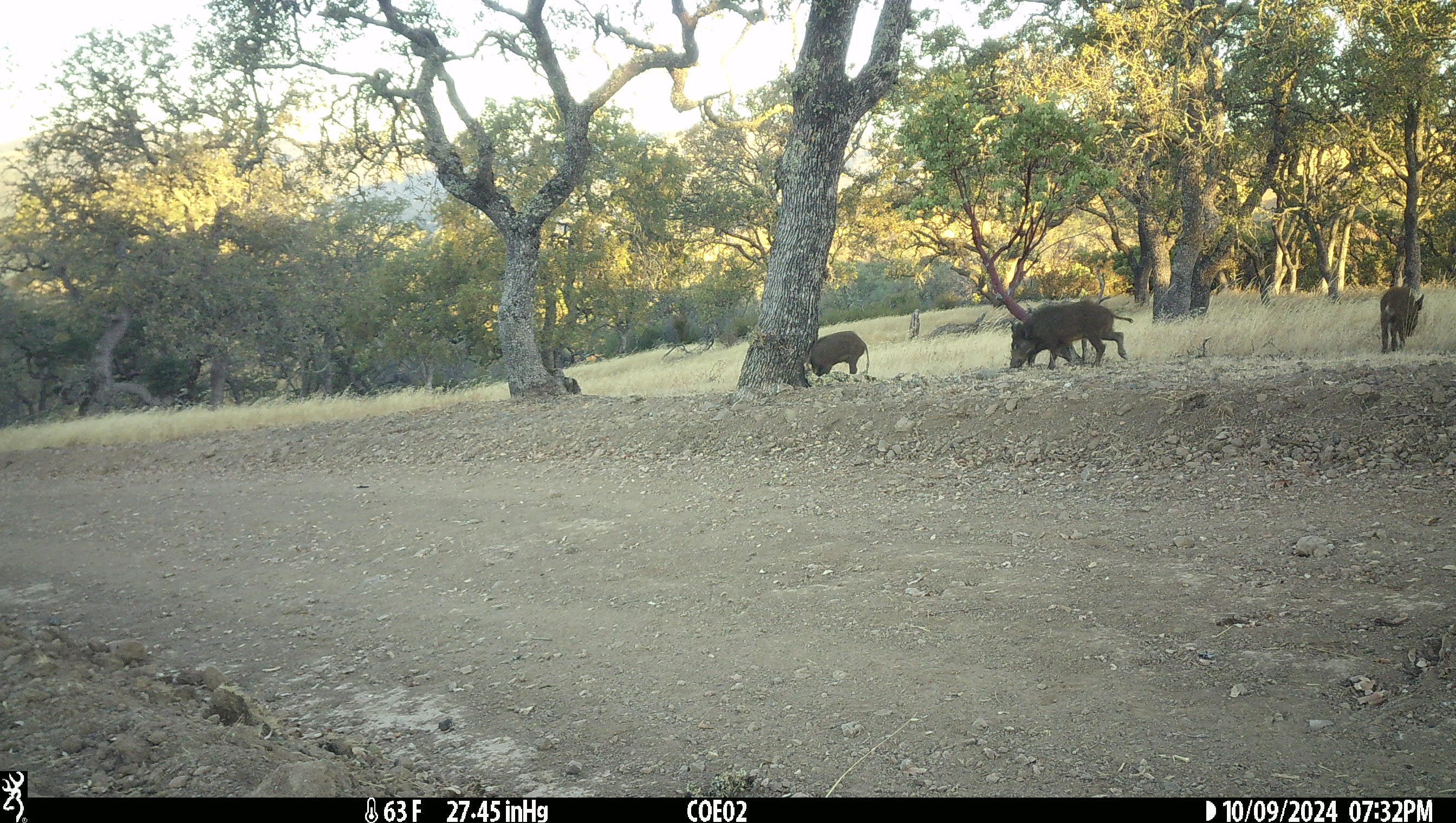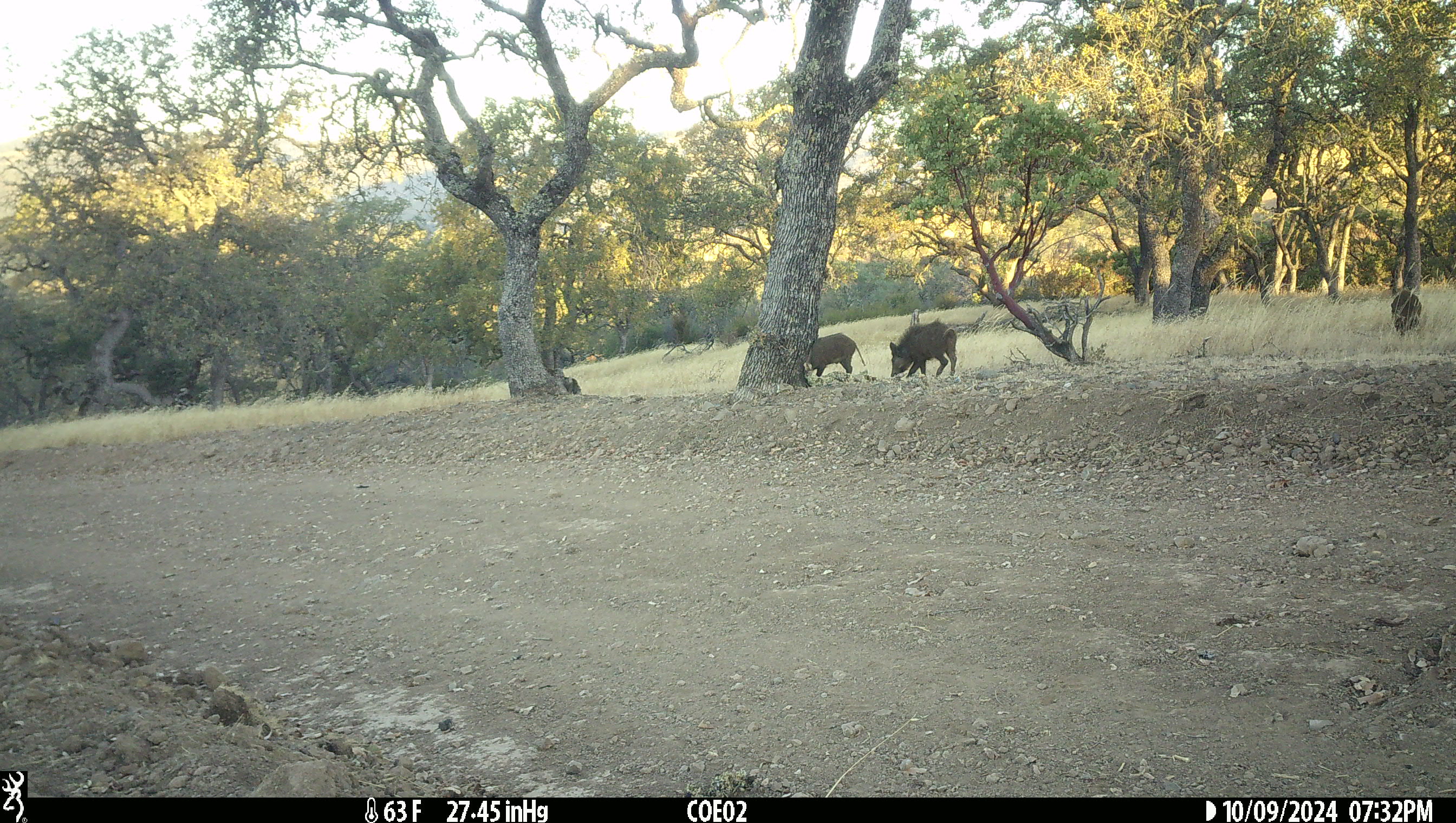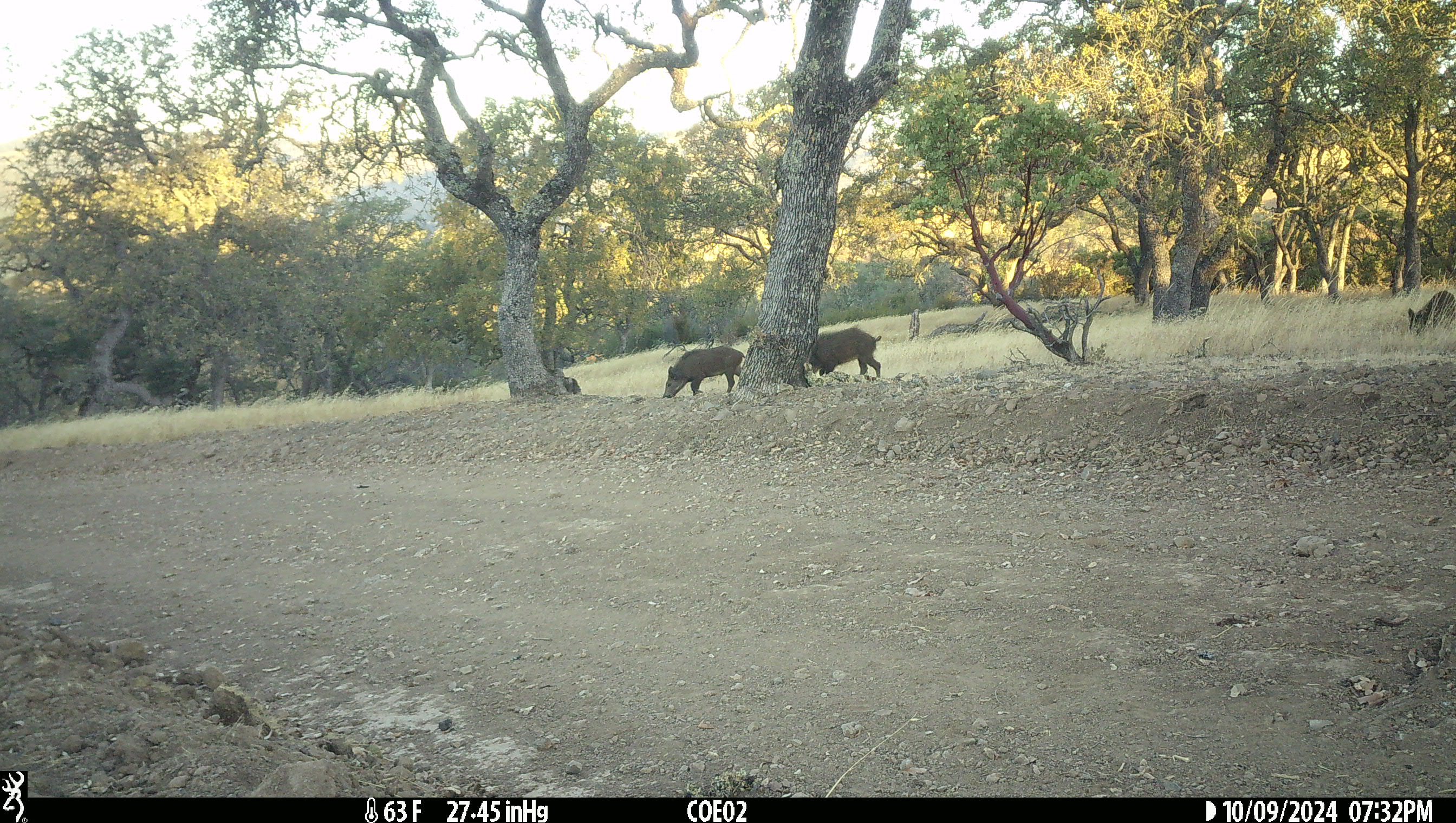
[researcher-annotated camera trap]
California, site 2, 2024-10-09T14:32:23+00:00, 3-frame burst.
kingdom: Animalia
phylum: Chordata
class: Mammalia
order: Artiodactyla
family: Suidae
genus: Sus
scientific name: Sus scrofa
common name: wild boar